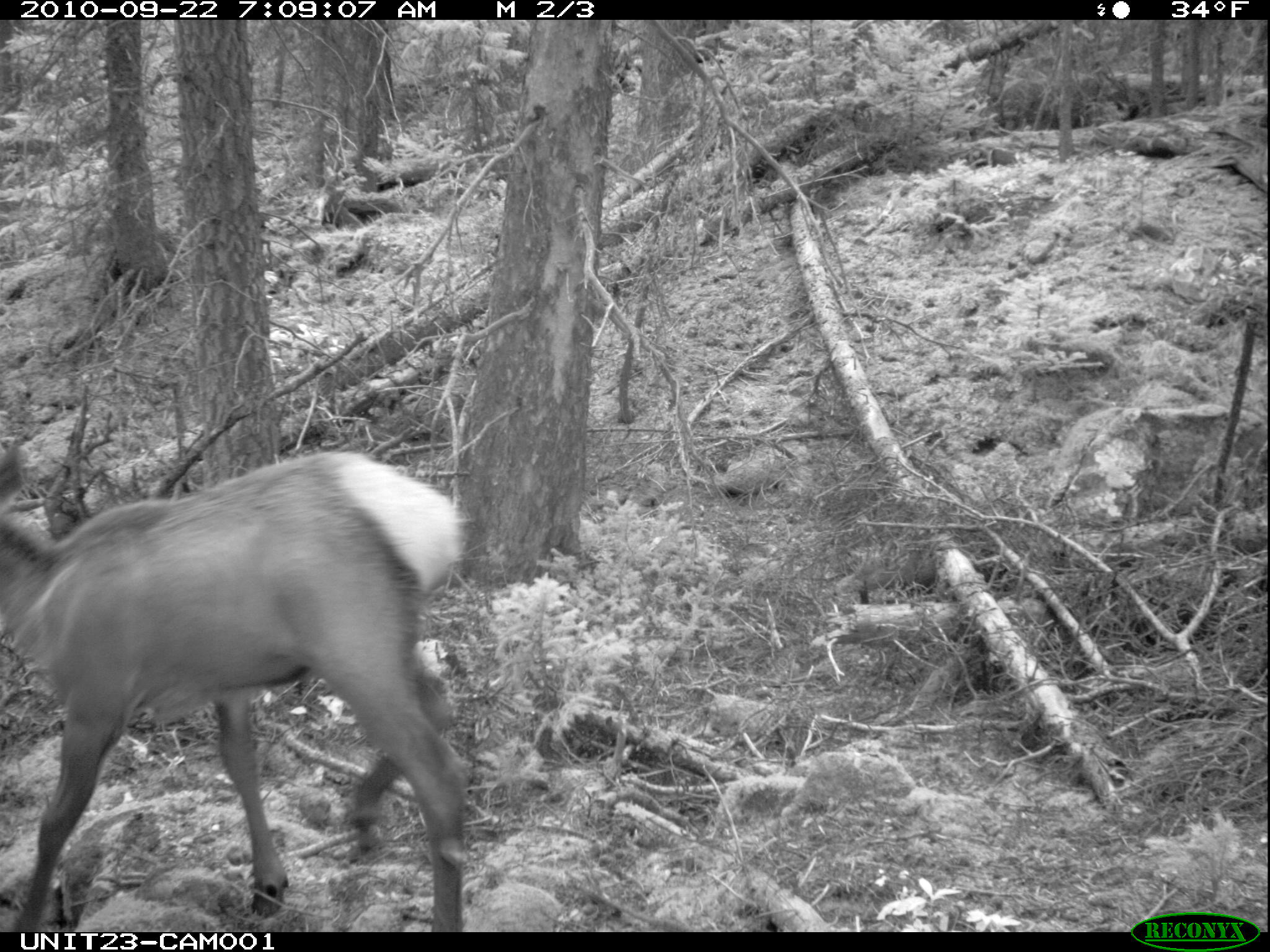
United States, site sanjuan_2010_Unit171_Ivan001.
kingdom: Animalia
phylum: Chordata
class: Mammalia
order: Artiodactyla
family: Cervidae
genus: Cervus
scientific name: Cervus elaphus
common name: red deer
Cervus elaphus (red deer).